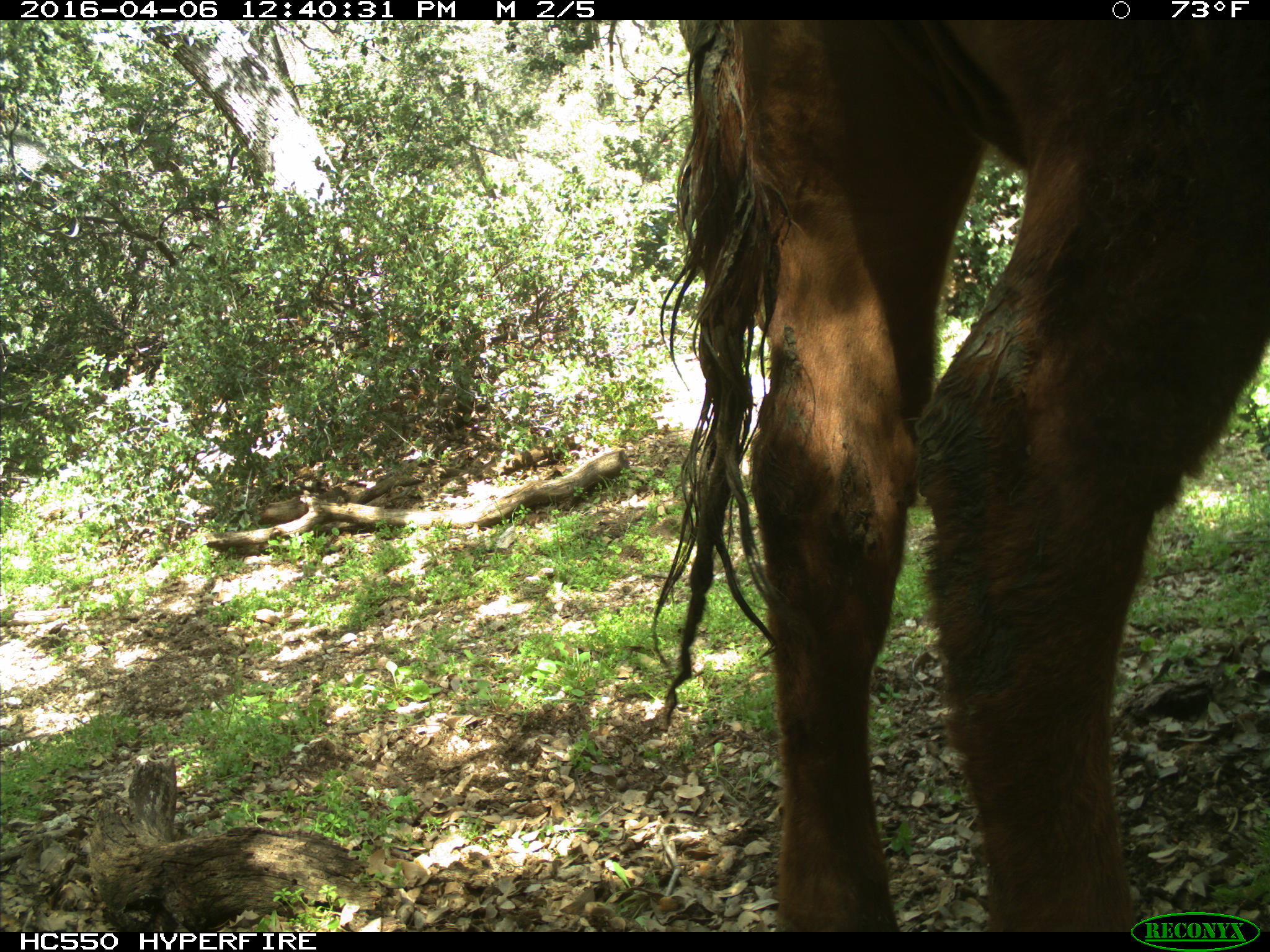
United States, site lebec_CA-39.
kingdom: Animalia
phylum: Chordata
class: Mammalia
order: Artiodactyla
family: Bovidae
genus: Bos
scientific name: Bos taurus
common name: domestic cow